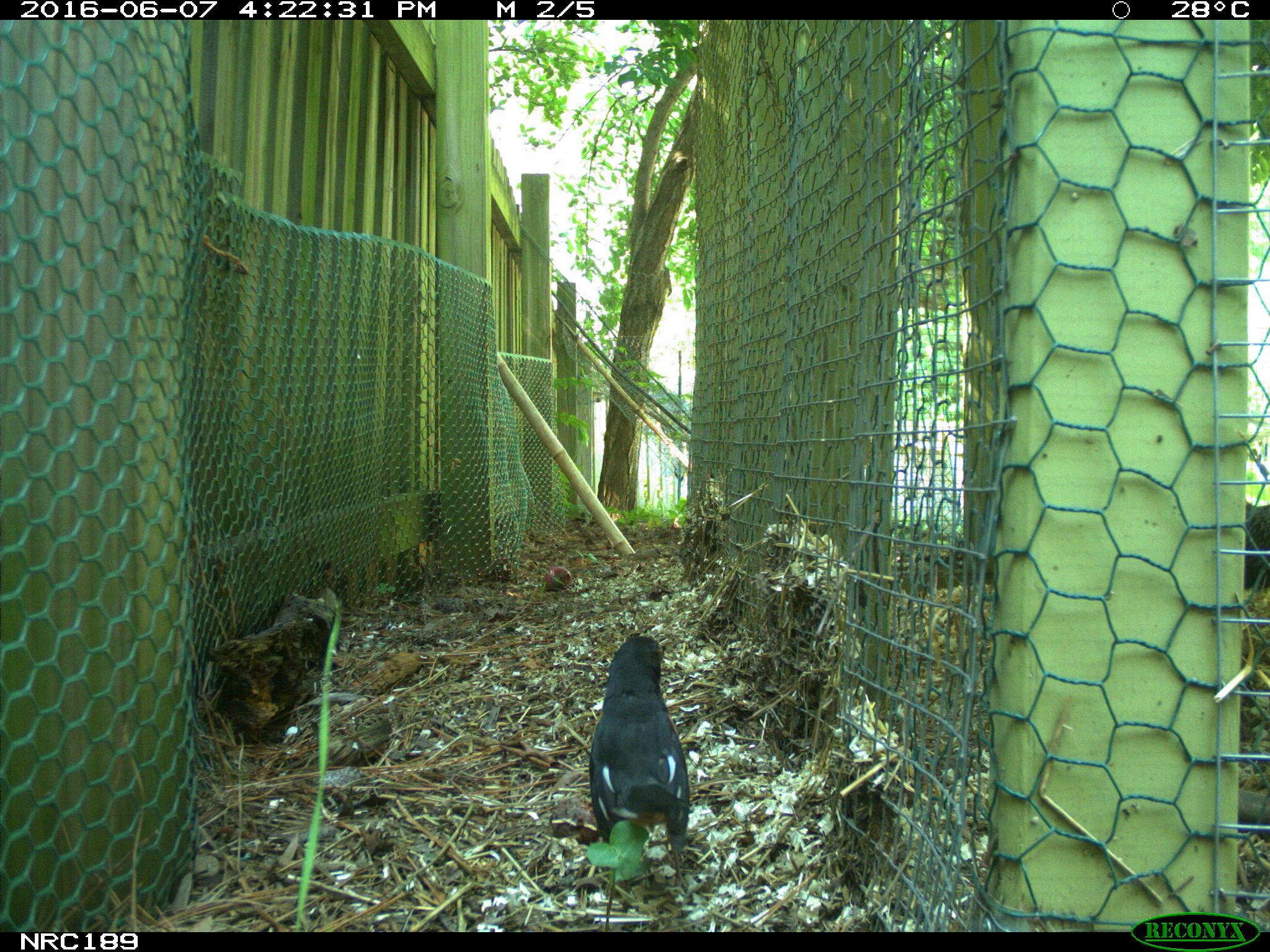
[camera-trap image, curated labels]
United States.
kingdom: Animalia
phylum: Chordata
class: Aves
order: Galliformes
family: Phasianidae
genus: Gallus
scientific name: Gallus gallus domesticus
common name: domestic chicken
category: Chicken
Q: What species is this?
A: Chicken (domestic chicken) (Gallus gallus domesticus).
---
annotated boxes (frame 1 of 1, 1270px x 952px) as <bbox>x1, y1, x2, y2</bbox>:
Chicken: <bbox>576, 628, 698, 890</bbox>